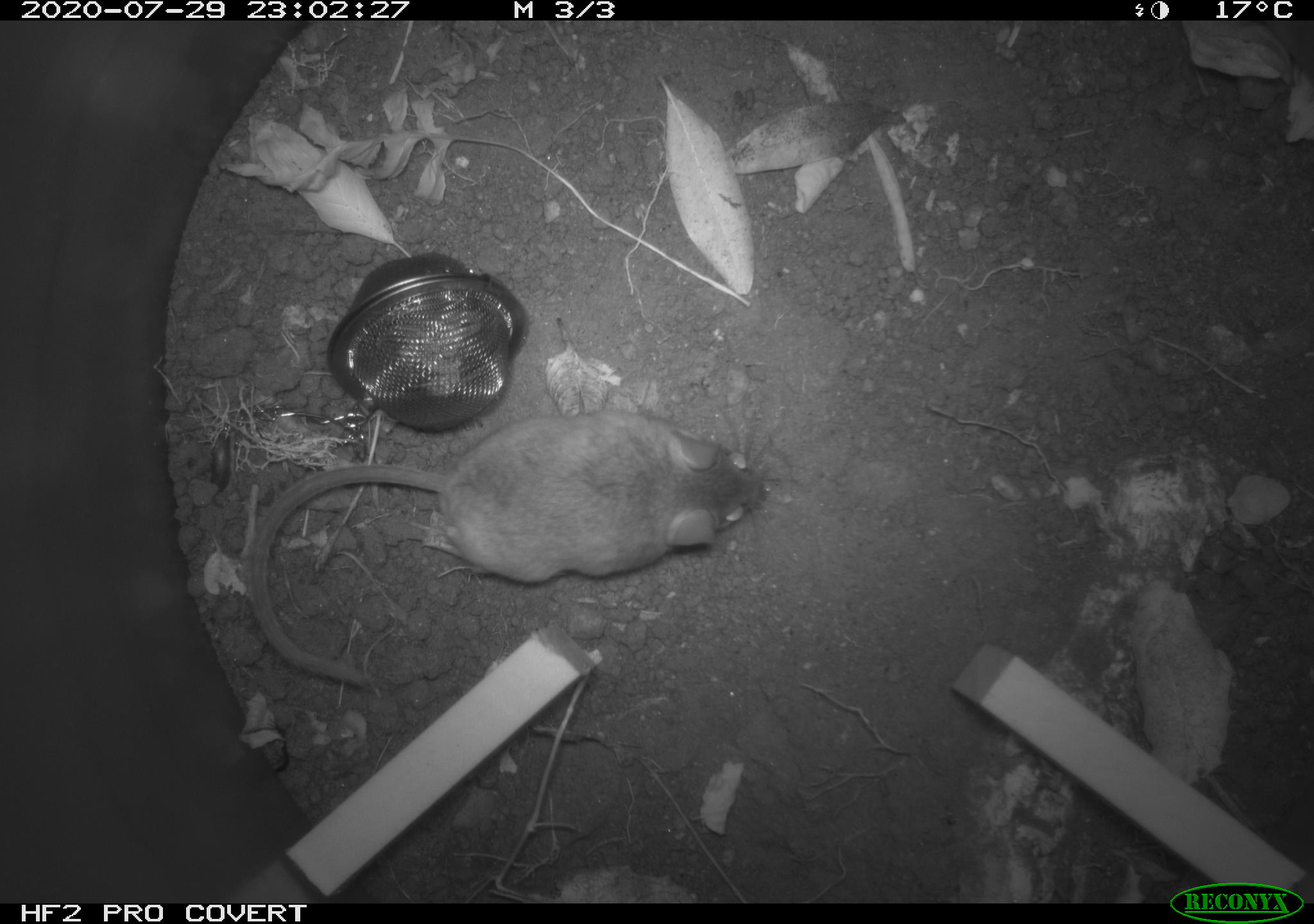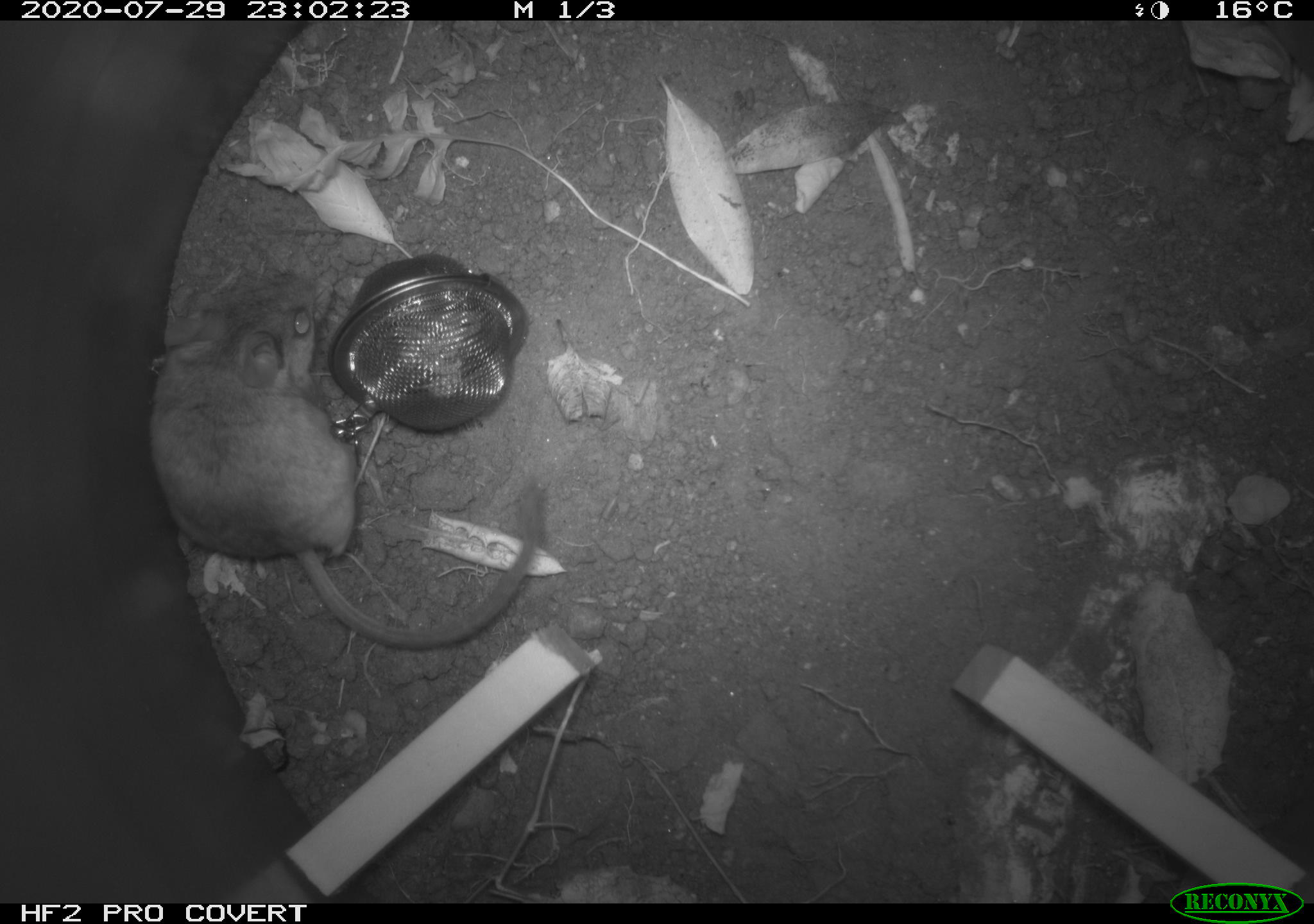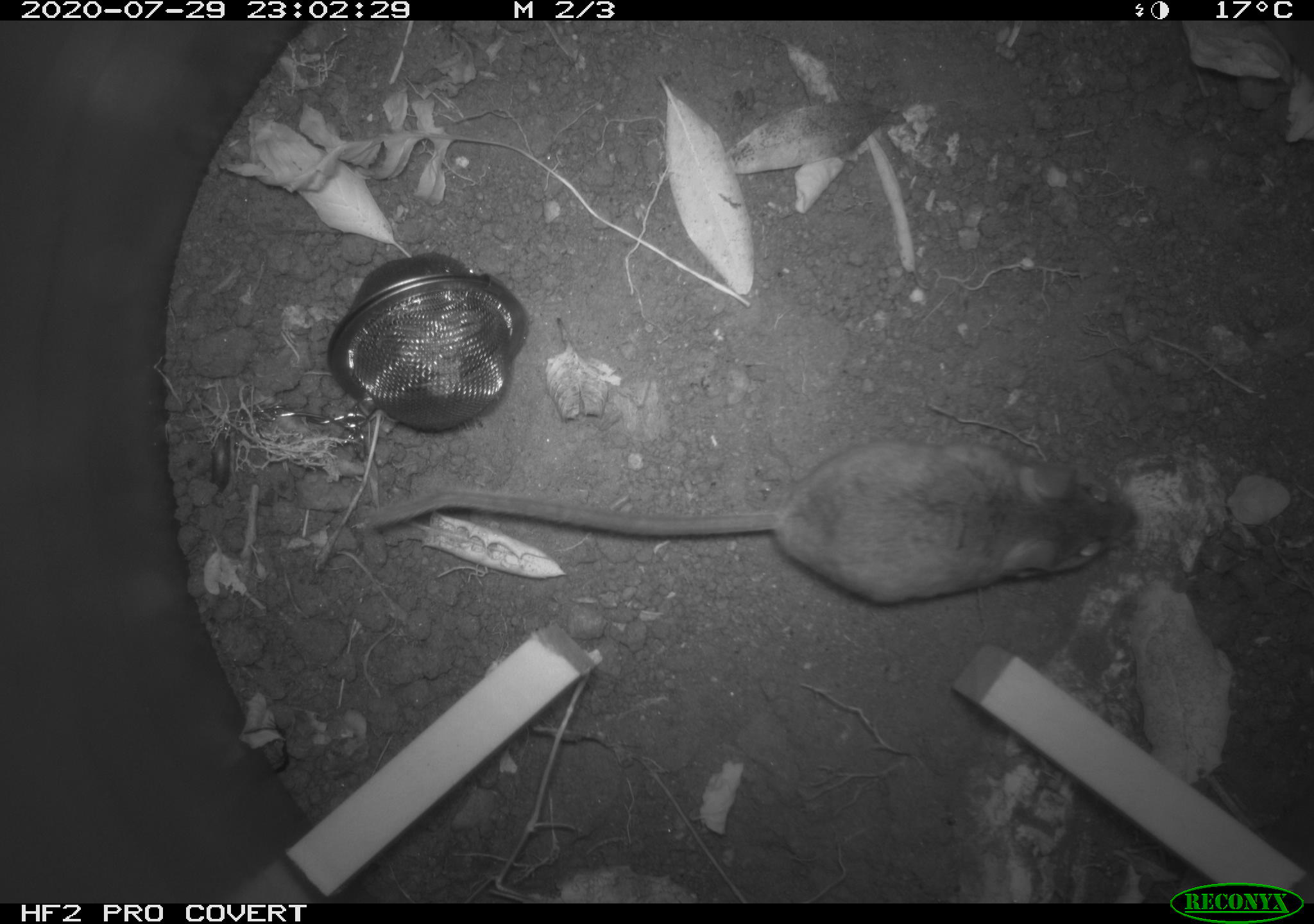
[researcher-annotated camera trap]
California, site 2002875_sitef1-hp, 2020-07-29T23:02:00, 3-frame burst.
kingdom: Animalia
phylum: Chordata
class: Mammalia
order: Rodentia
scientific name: Rodentia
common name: rodent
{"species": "rodent (Rodentia)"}